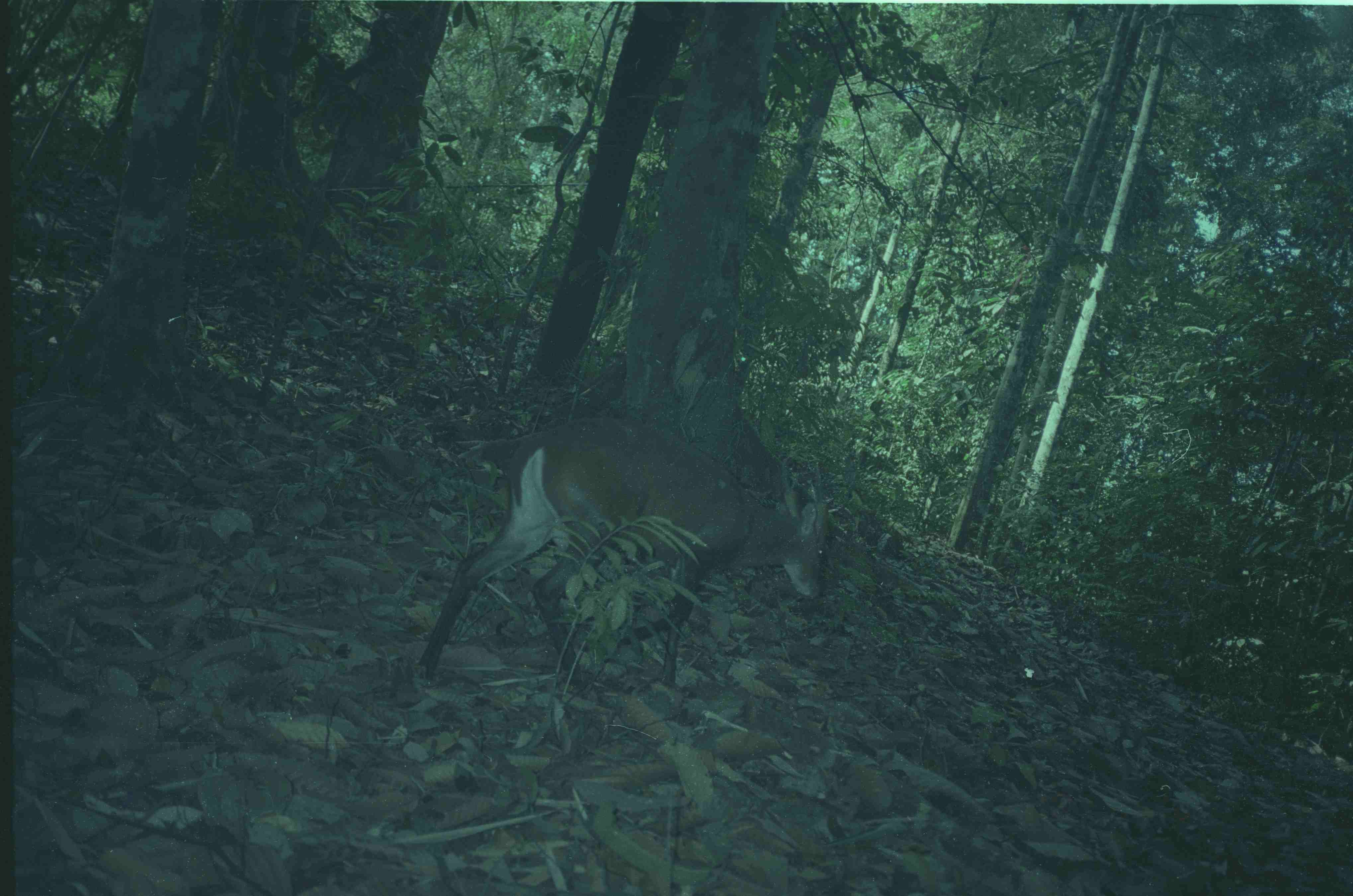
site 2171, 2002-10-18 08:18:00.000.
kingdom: Animalia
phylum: Chordata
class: Mammalia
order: Artiodactyla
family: Cervidae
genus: Muntiacus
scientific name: Muntiacus muntjak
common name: southern red muntjac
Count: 1.